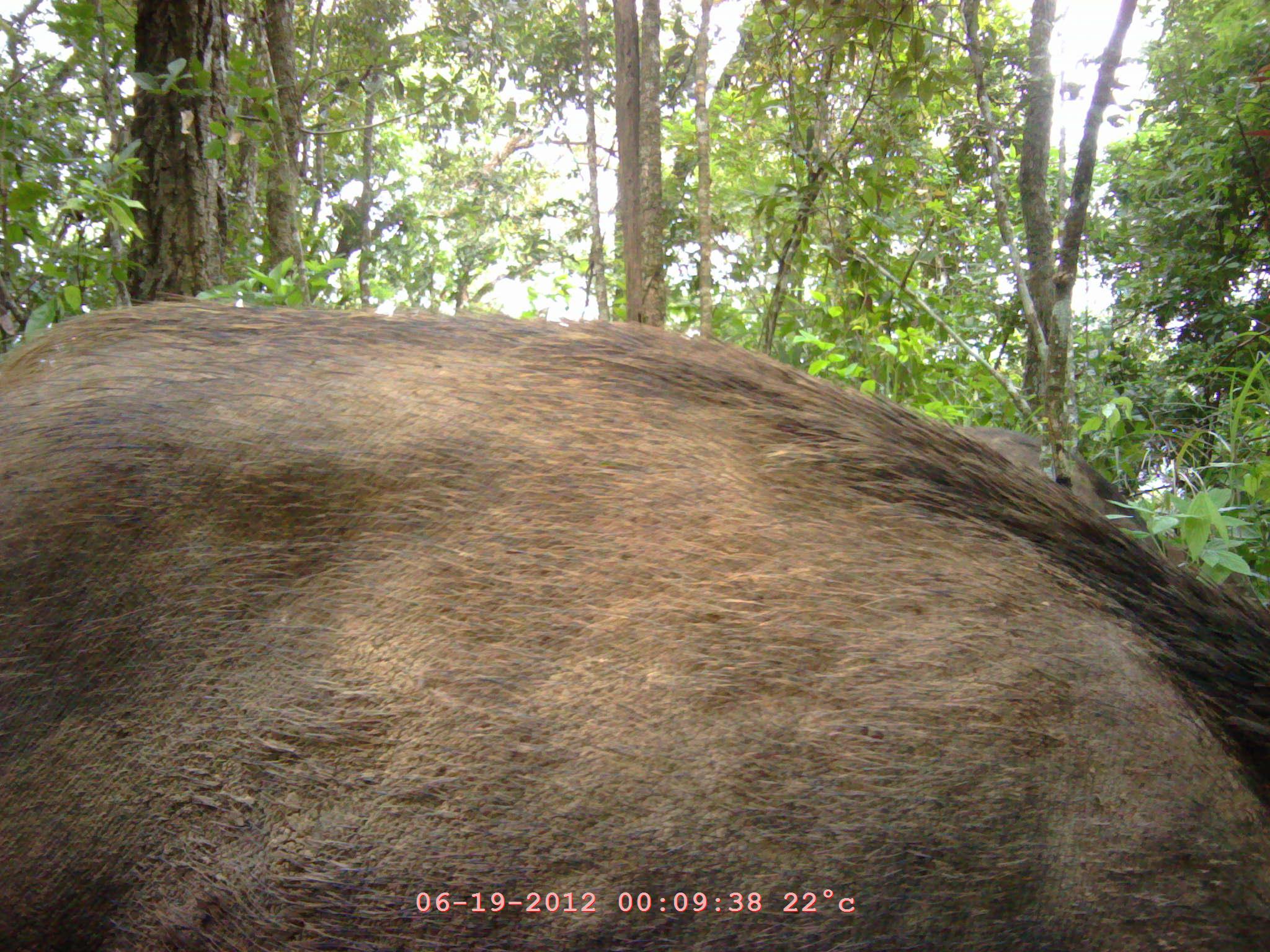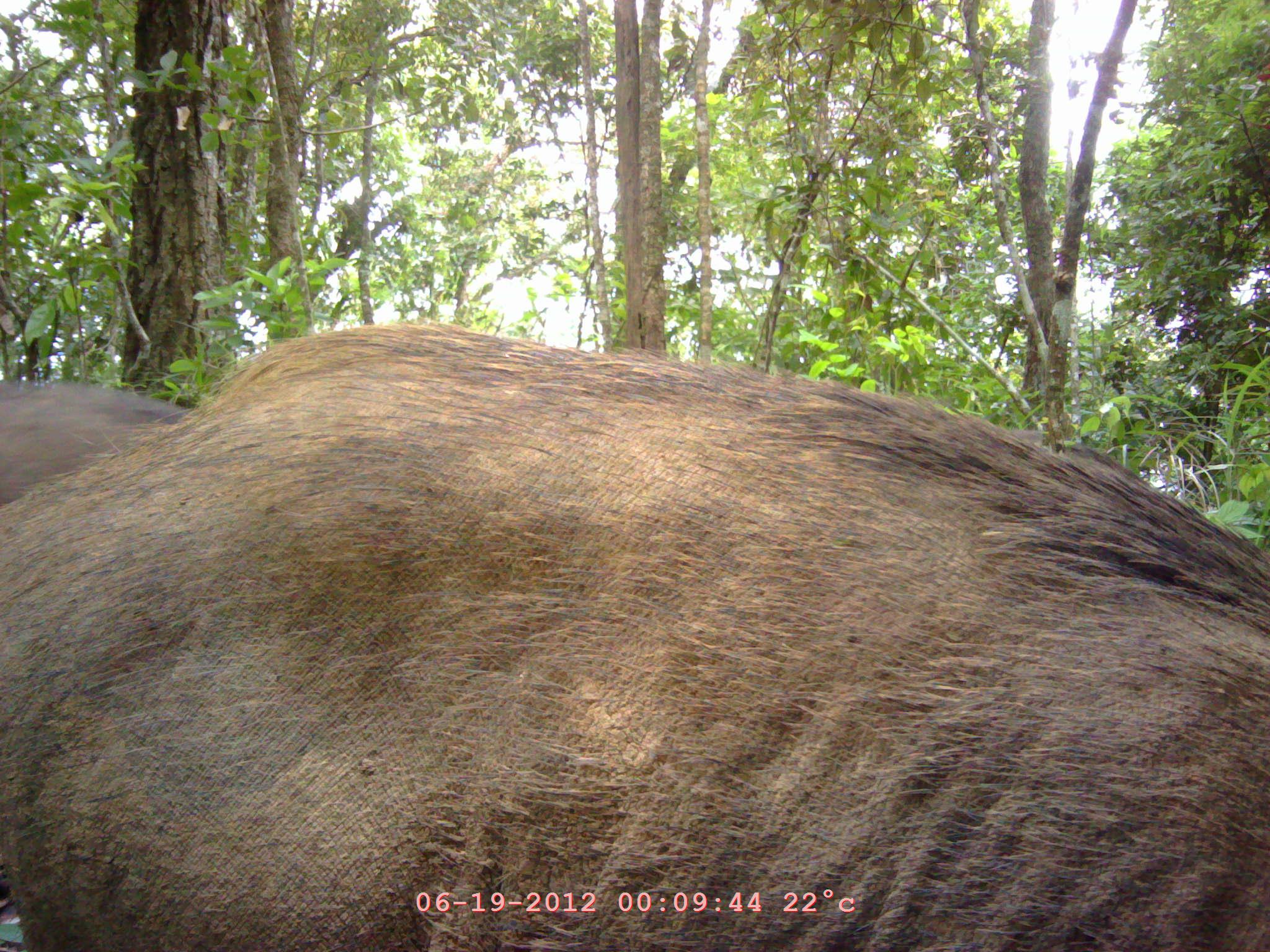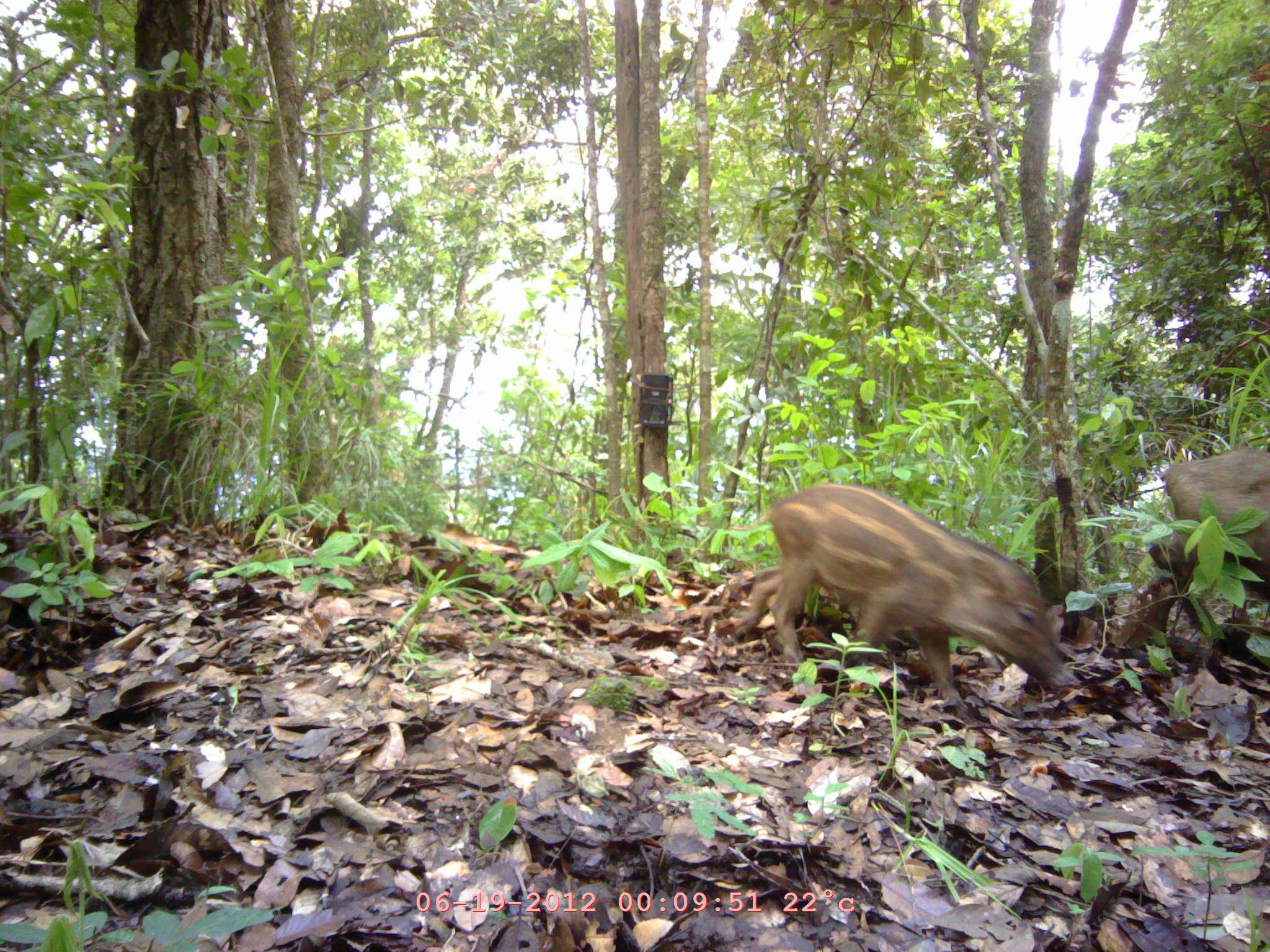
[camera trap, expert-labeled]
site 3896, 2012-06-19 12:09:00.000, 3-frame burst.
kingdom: Animalia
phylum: Chordata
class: Mammalia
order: Artiodactyla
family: Suidae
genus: Sus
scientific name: Sus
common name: pigs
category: sus sp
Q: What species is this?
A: Sus sp (pigs) (Sus).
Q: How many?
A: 2.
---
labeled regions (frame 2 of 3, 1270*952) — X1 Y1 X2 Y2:
sus sp: 0 317 1268 952; 0 375 195 502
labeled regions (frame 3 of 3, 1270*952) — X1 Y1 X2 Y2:
sus sp: 743 481 1076 707; 1149 450 1270 658